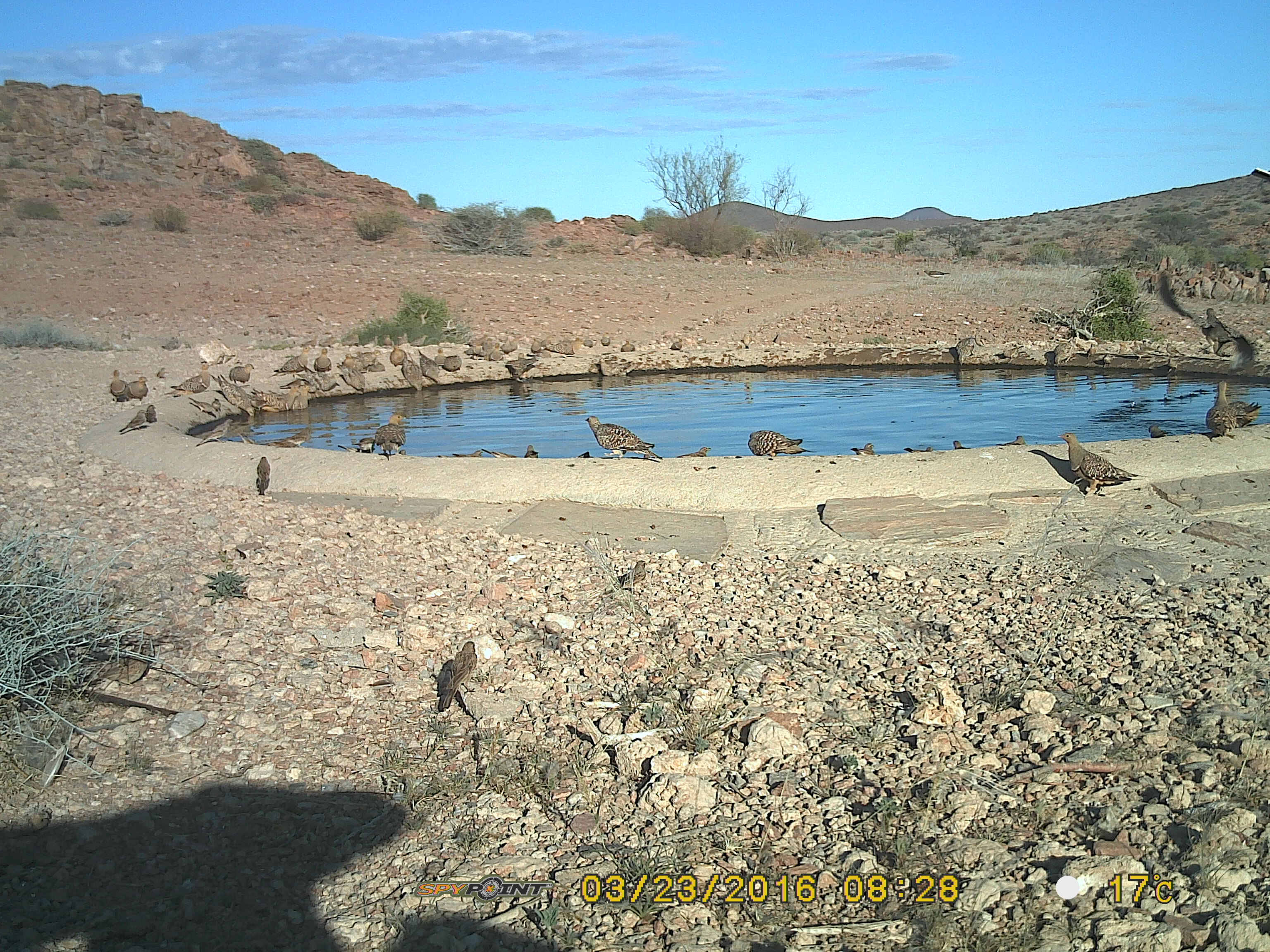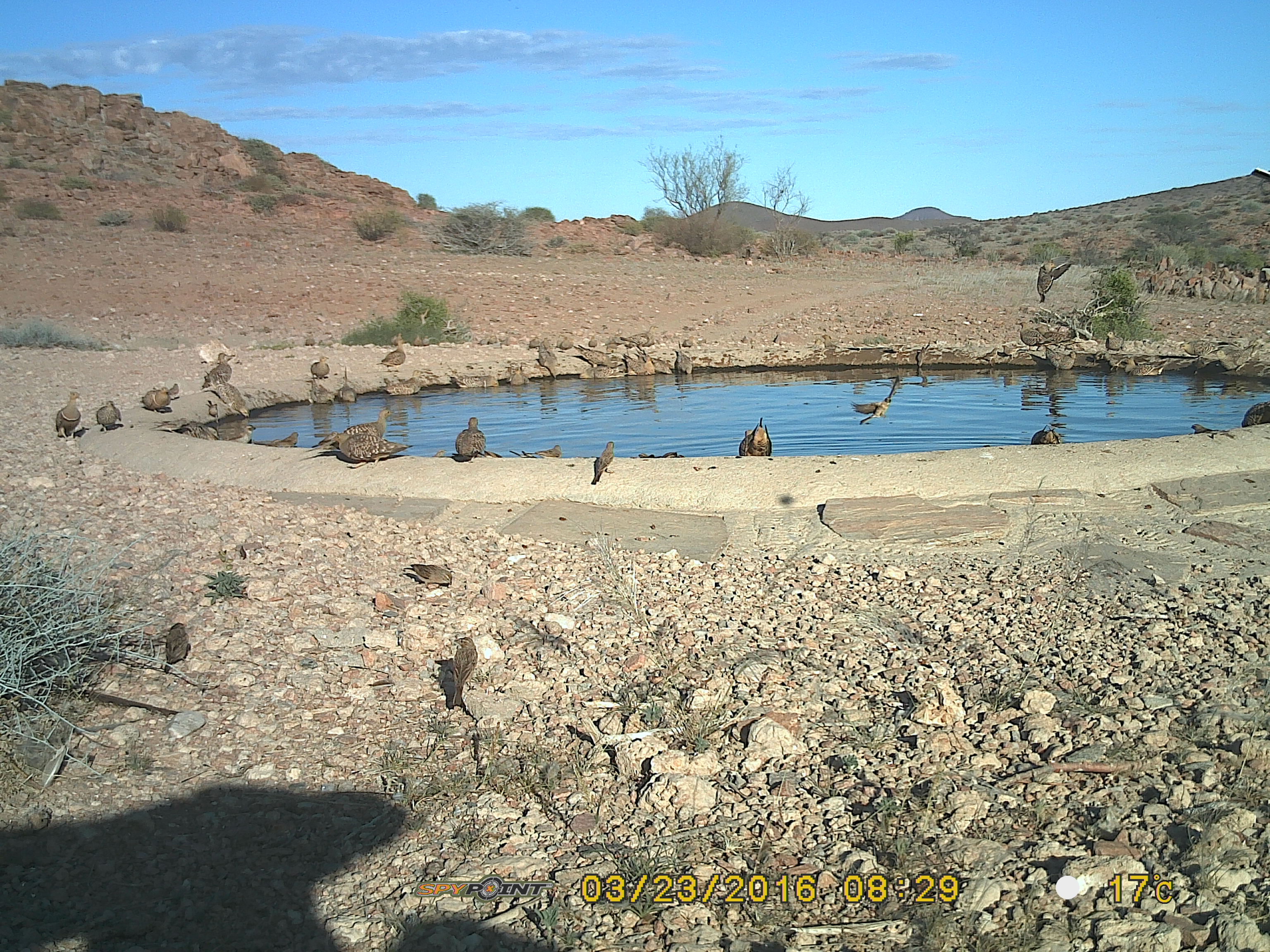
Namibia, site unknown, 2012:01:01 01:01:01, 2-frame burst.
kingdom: Animalia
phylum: Chordata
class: Aves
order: Pterocliformes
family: Pteroclidae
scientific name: Pteroclidae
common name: sandgrouse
Pteroclidae (sandgrouse).